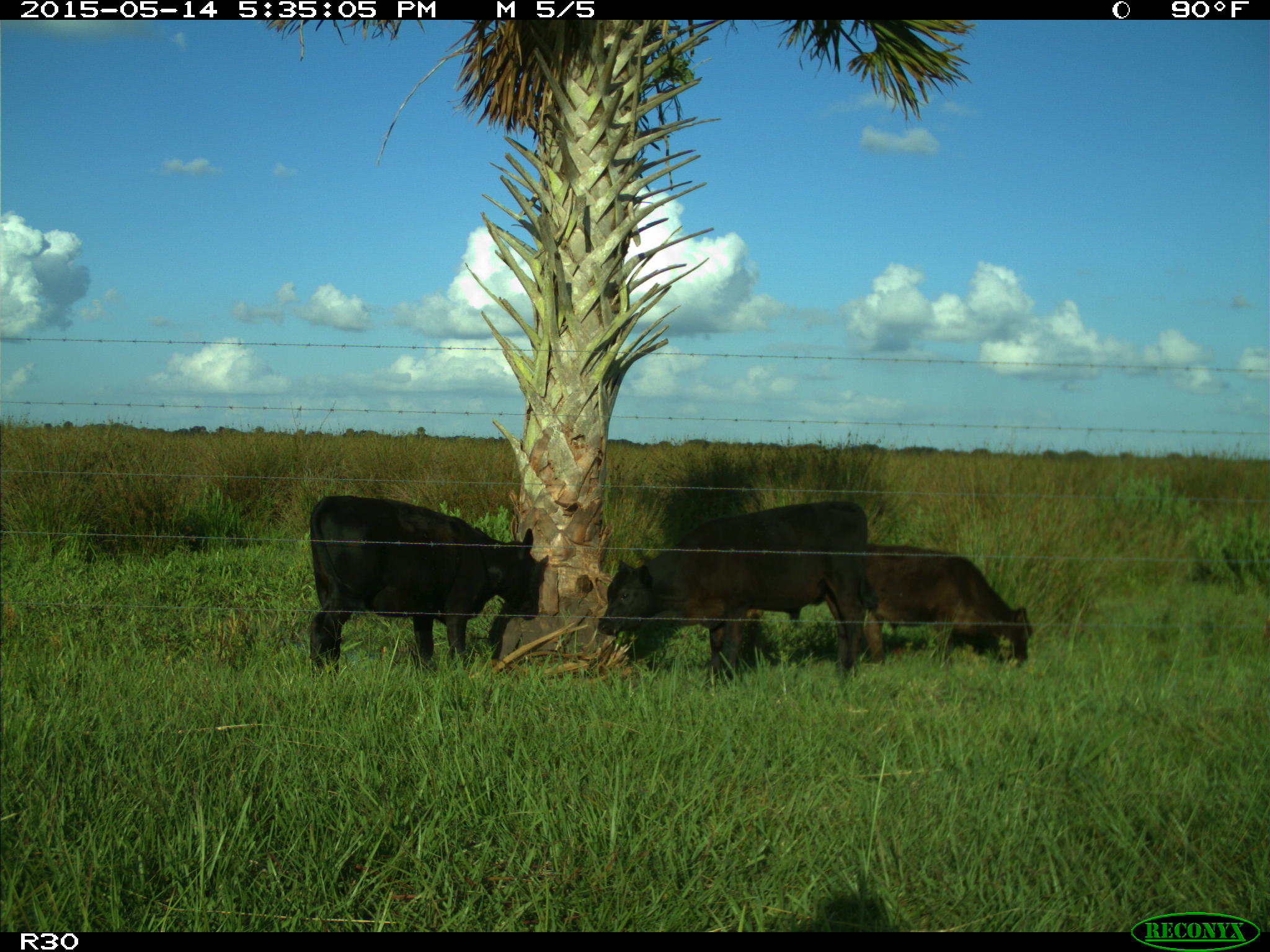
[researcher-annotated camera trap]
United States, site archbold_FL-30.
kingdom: Animalia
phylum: Chordata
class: Mammalia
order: Artiodactyla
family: Bovidae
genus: Bos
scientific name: Bos taurus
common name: domestic cow